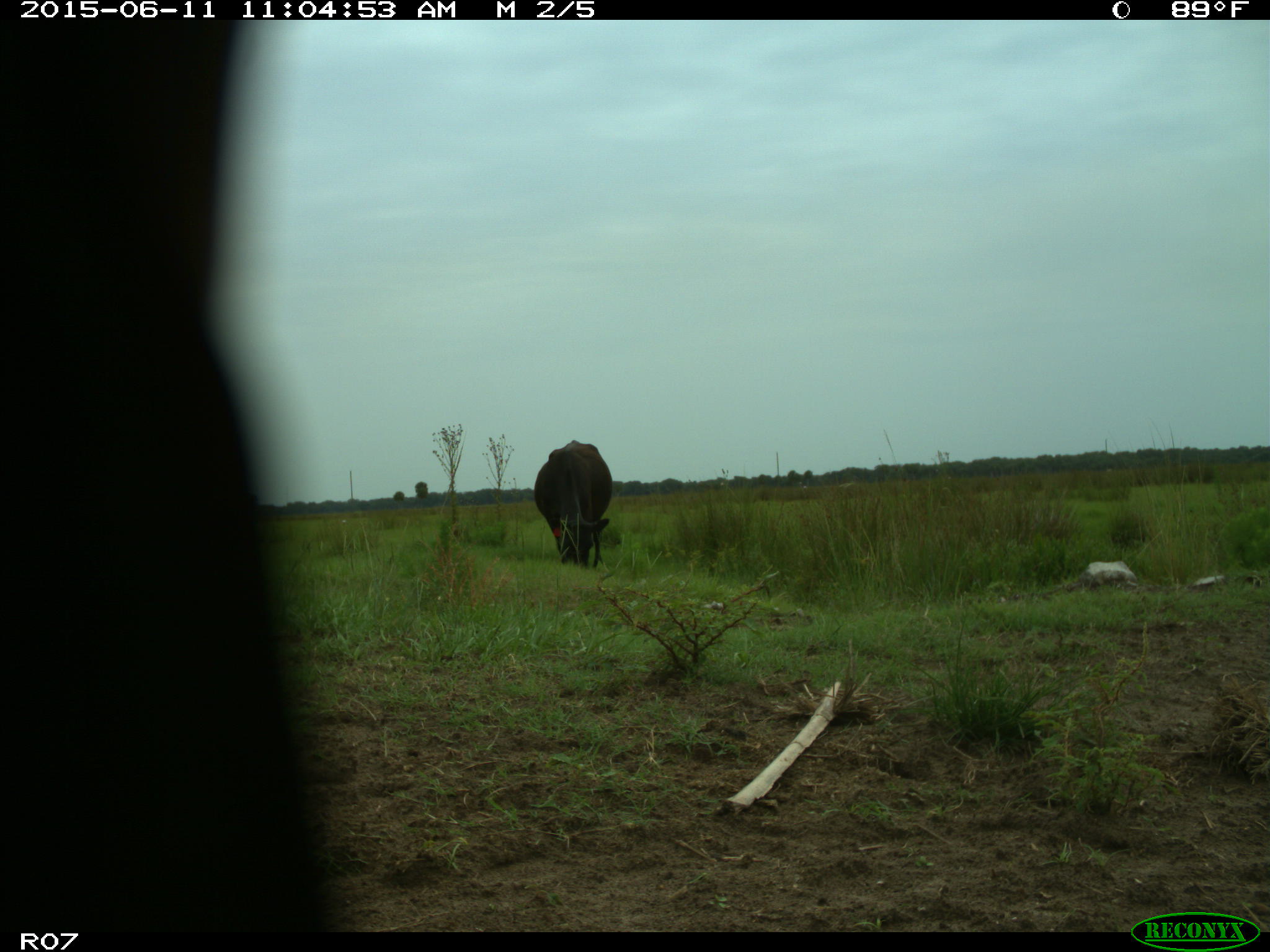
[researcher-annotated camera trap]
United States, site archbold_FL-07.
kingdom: Animalia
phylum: Chordata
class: Mammalia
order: Artiodactyla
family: Bovidae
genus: Bos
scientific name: Bos taurus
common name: domestic cow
Bos taurus (domestic cow).